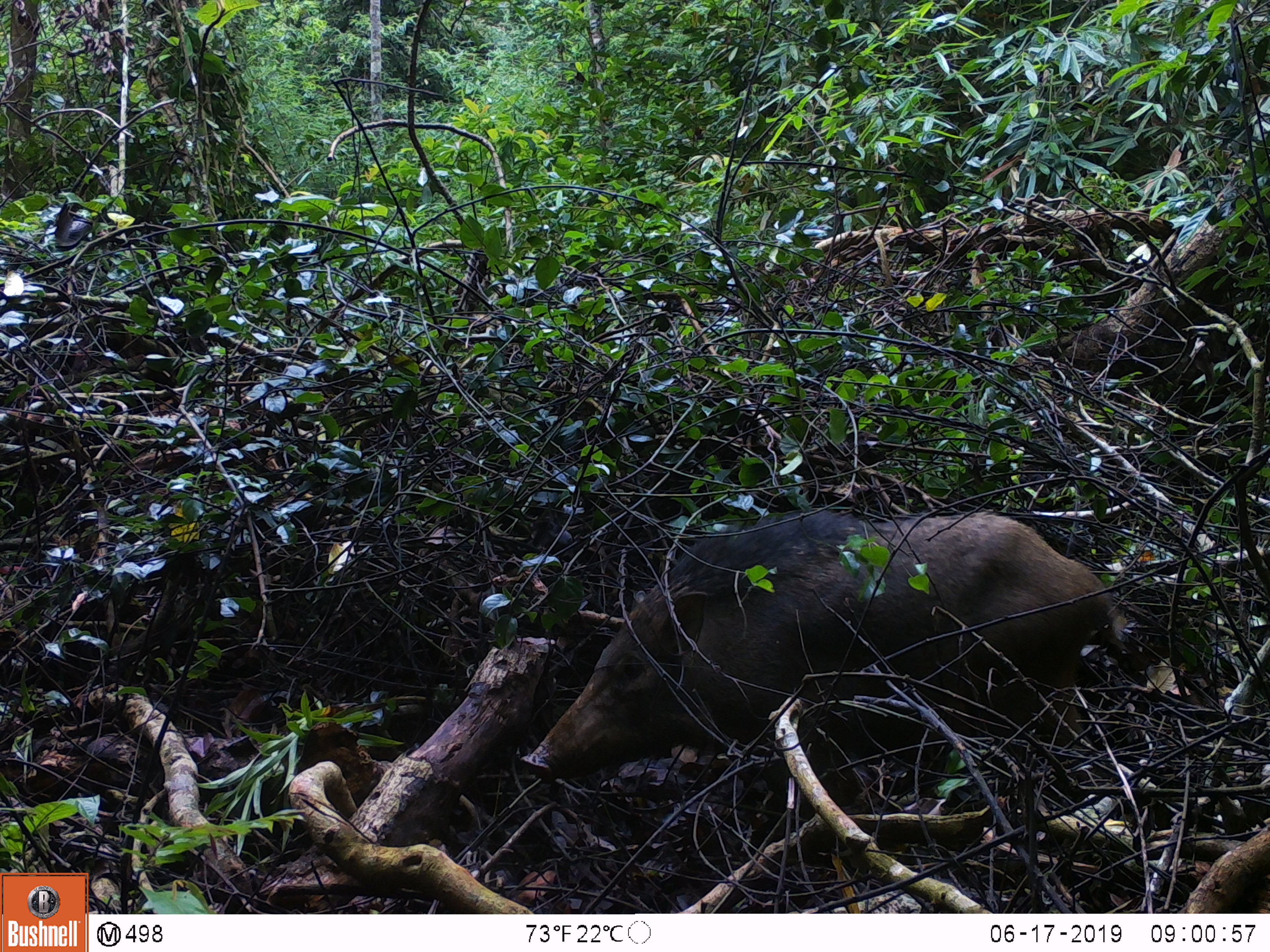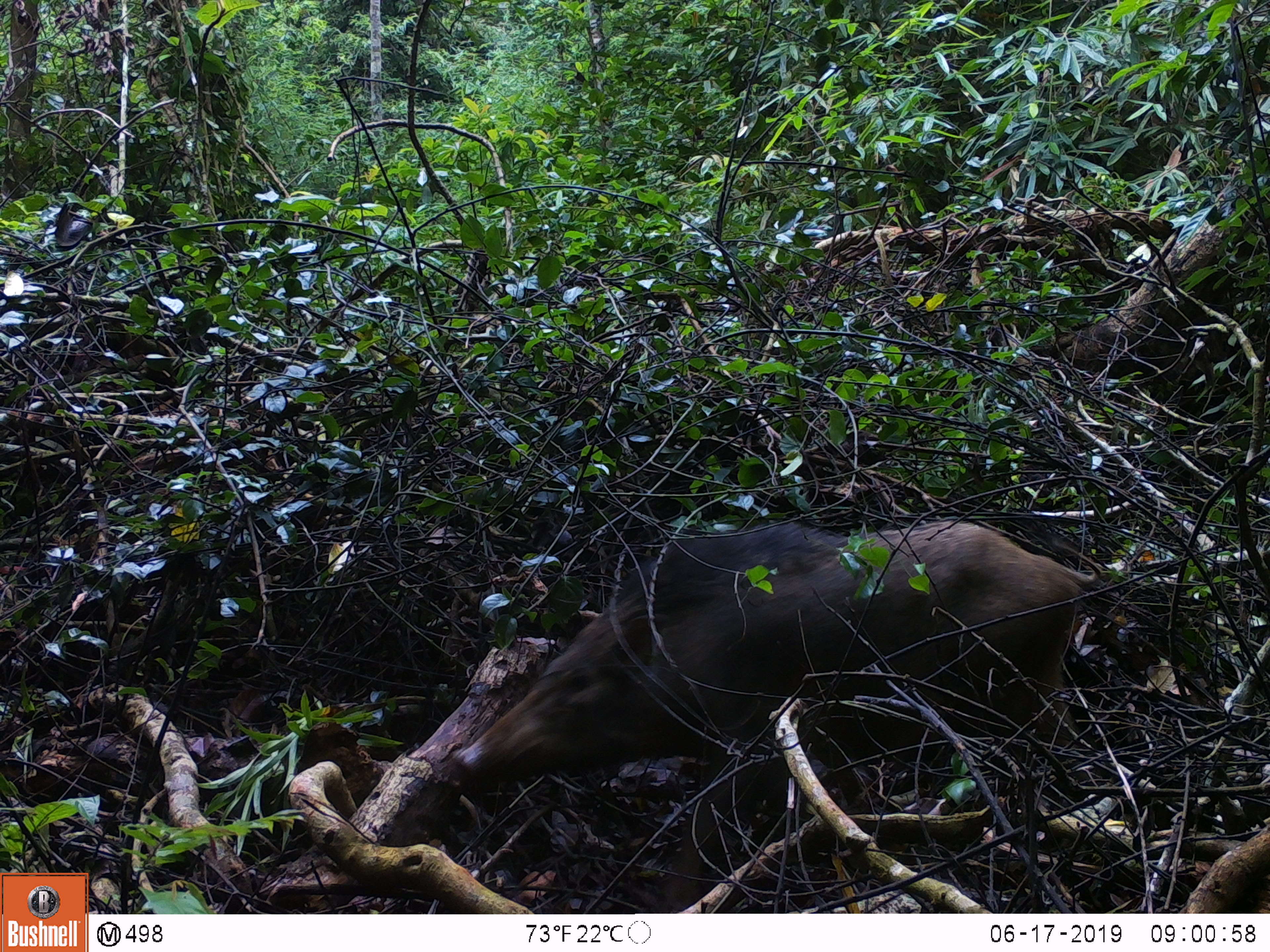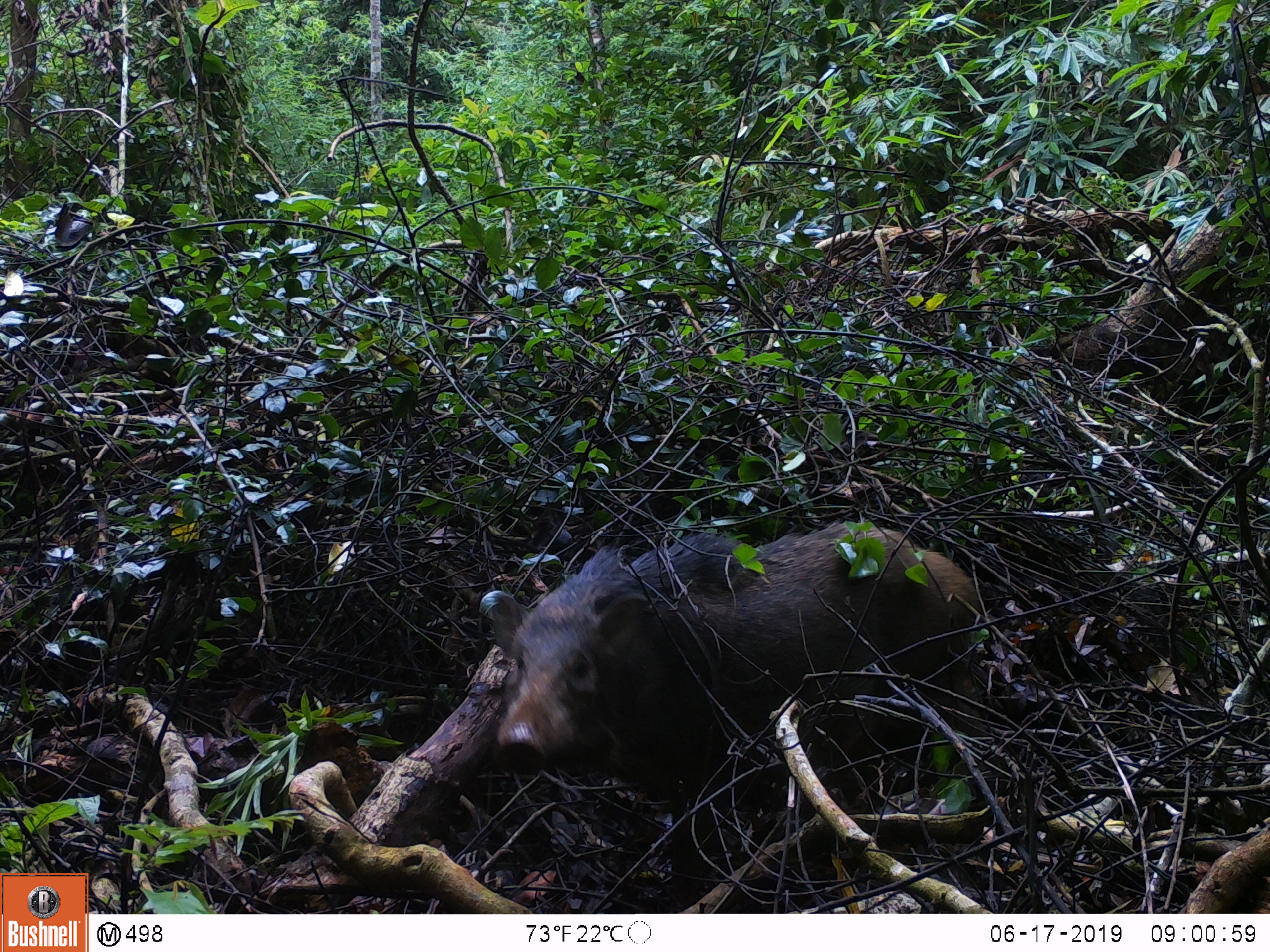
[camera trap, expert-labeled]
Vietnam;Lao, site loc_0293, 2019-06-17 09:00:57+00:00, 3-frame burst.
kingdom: Animalia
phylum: Chordata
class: Mammalia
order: Artiodactyla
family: Suidae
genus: Sus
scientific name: Sus scrofa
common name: eurasian wild pig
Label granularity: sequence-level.